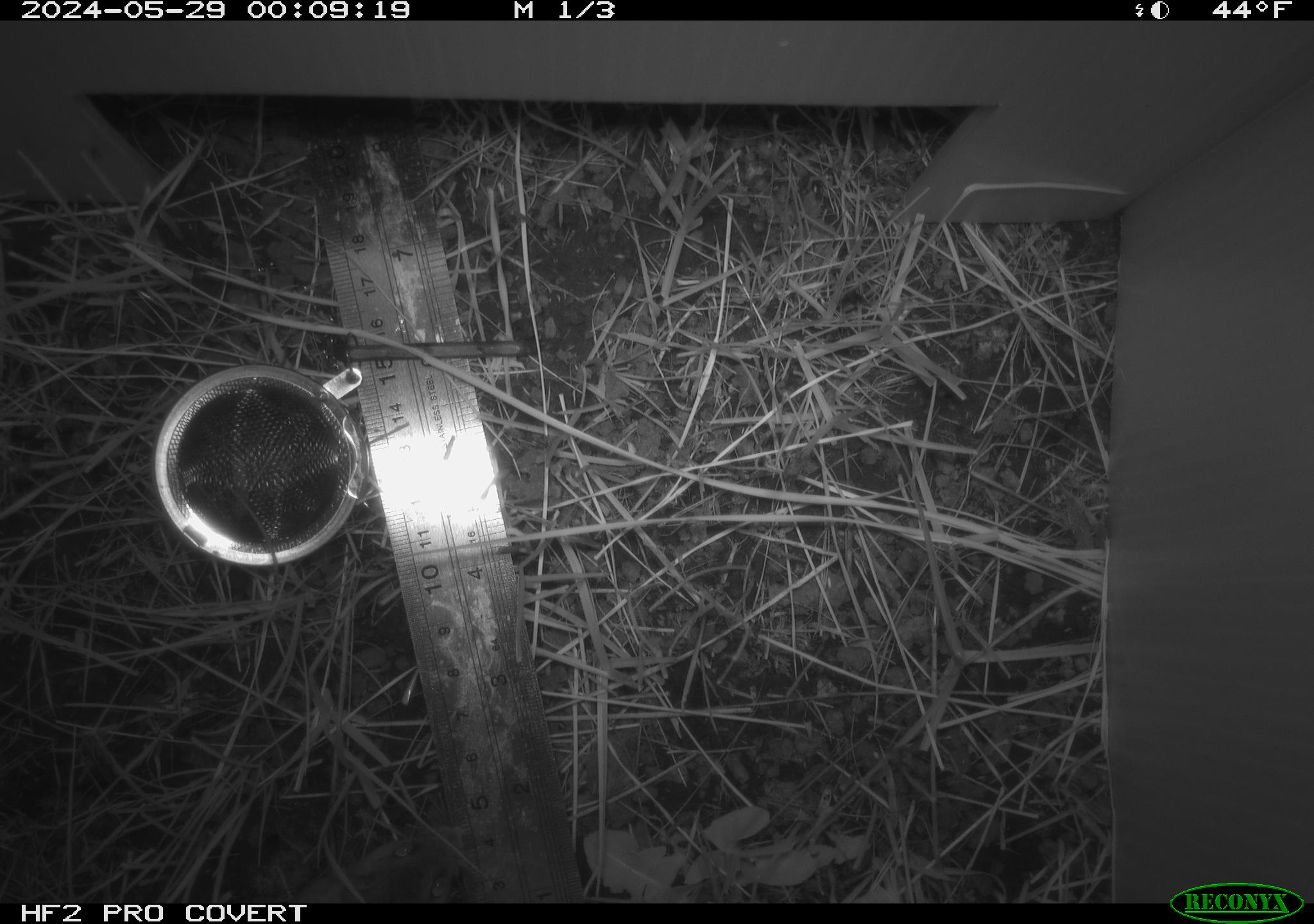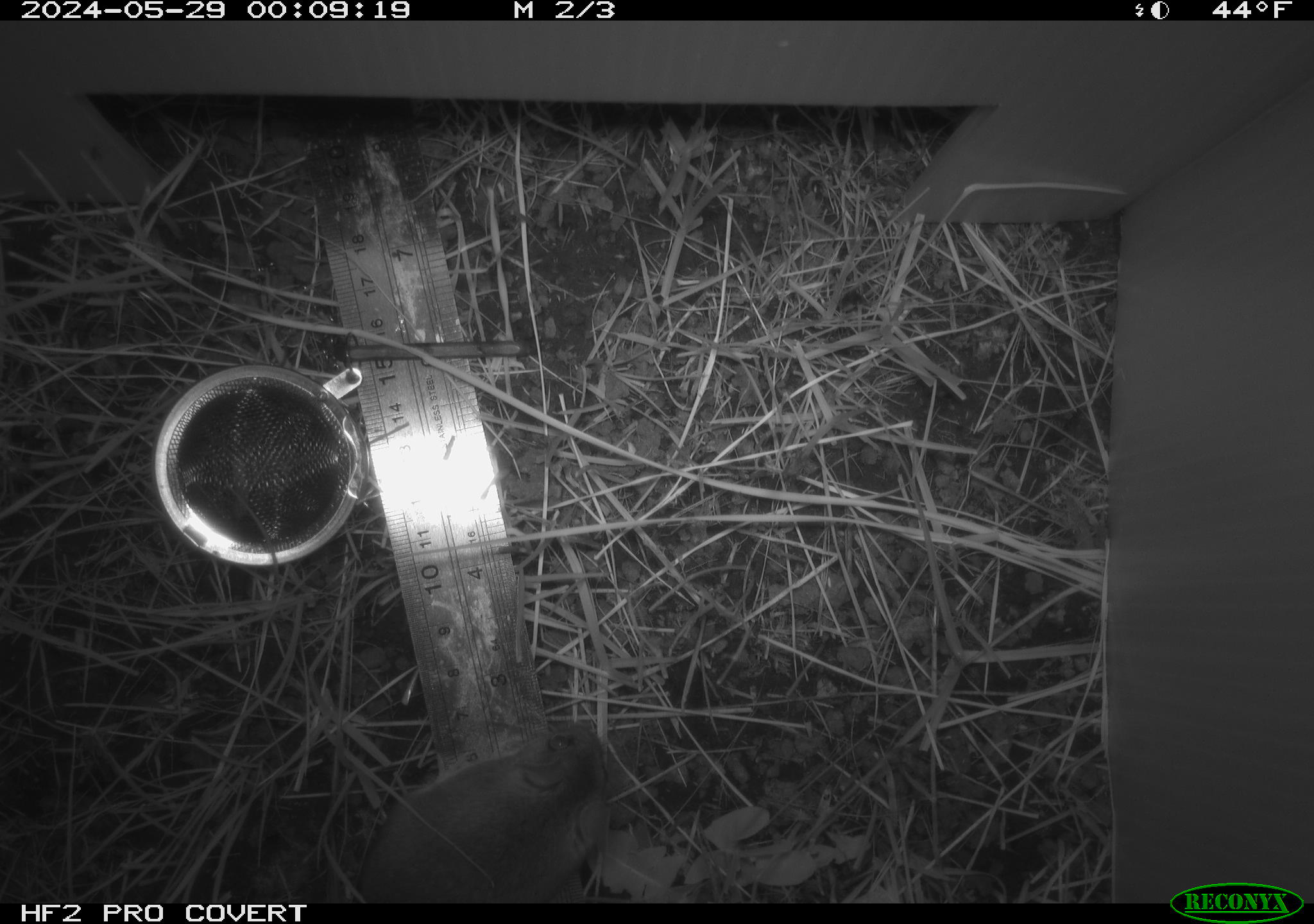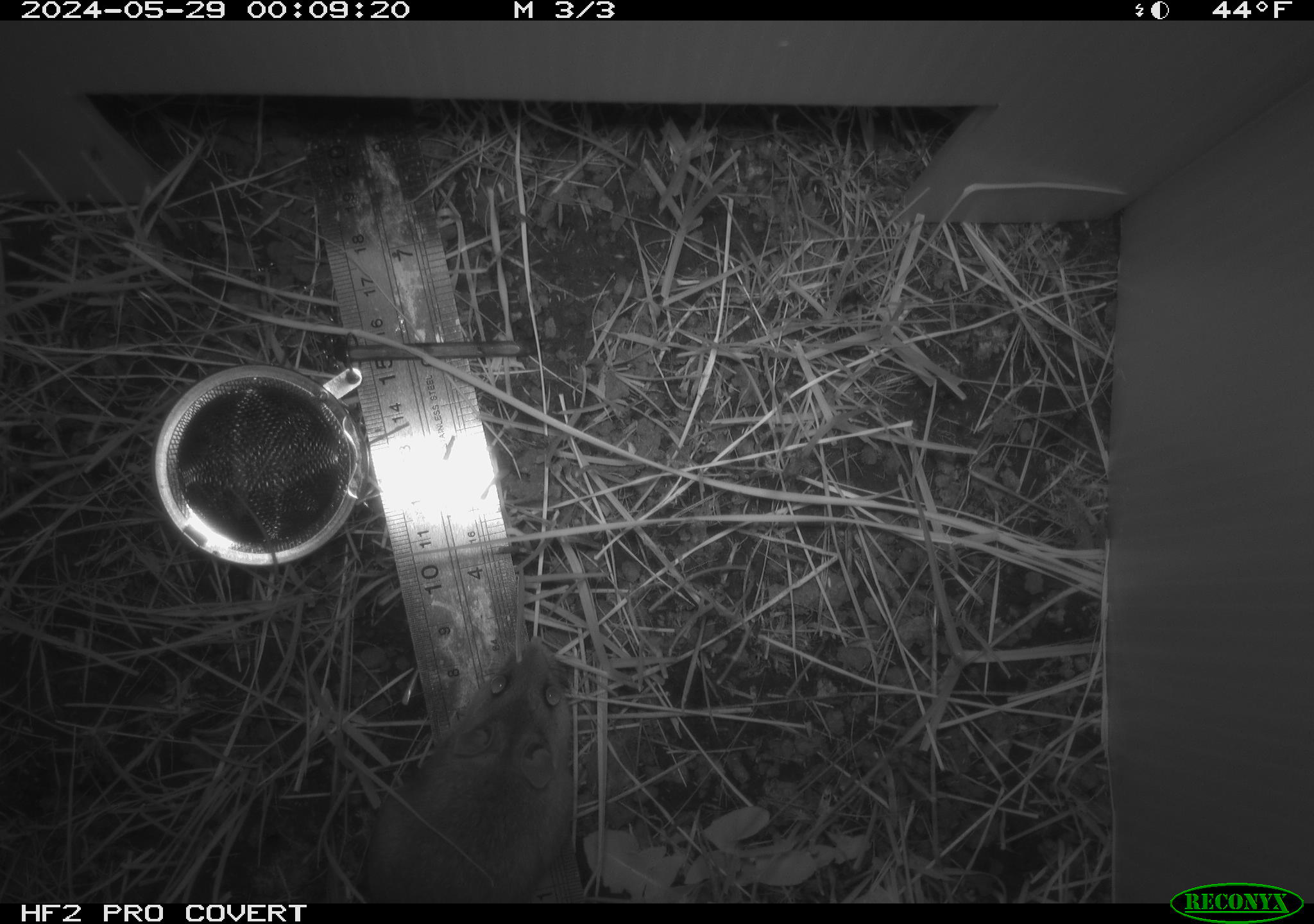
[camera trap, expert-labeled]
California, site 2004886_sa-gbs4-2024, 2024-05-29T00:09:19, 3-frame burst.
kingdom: Animalia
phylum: Chordata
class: Mammalia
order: Rodentia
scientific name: Rodentia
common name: mouse species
Mouse species (Rodentia).